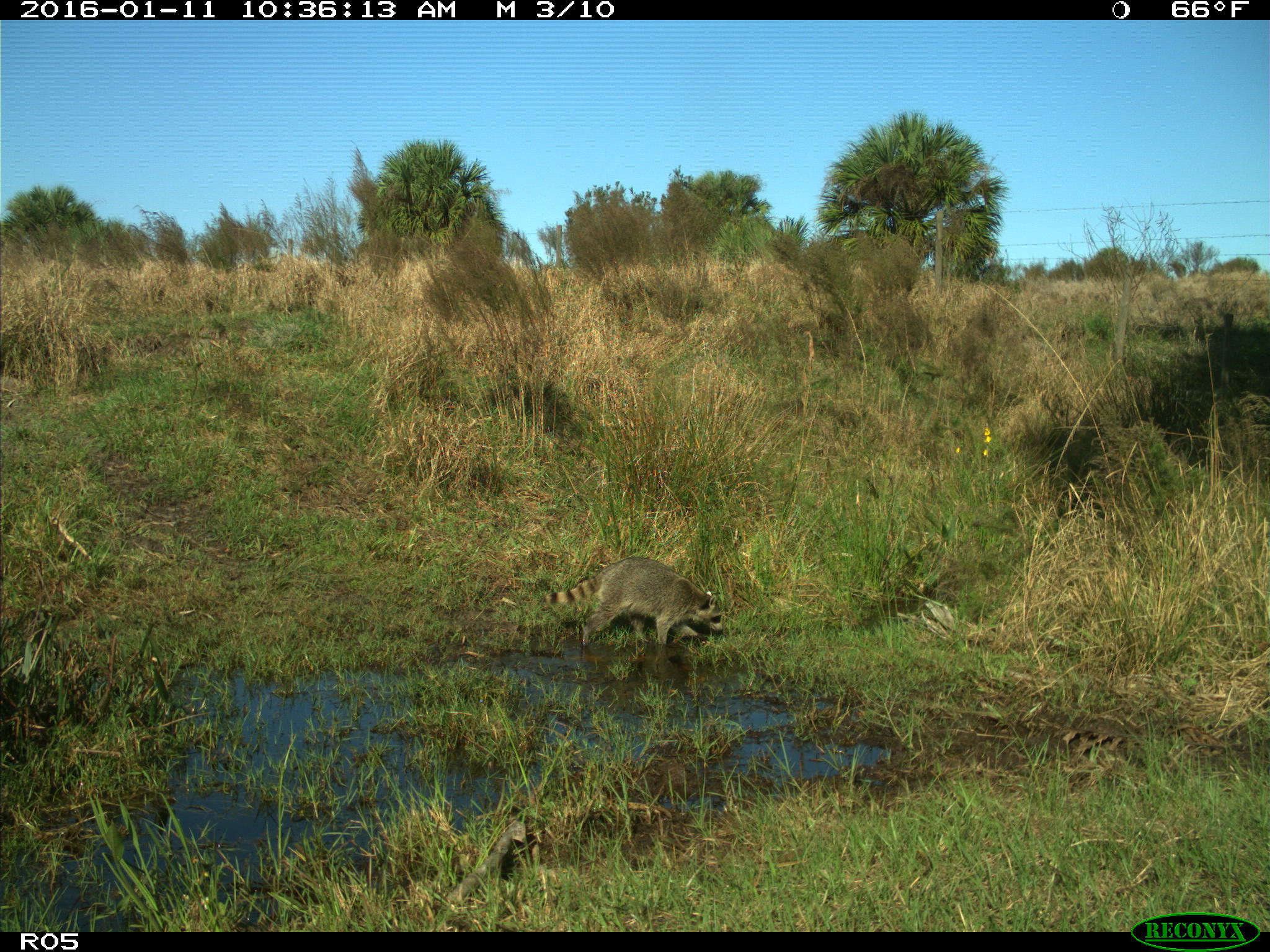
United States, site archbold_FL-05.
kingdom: Animalia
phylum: Chordata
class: Mammalia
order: Carnivora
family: Procyonidae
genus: Procyon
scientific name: Procyon lotor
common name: common raccoon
Procyon lotor (common raccoon).